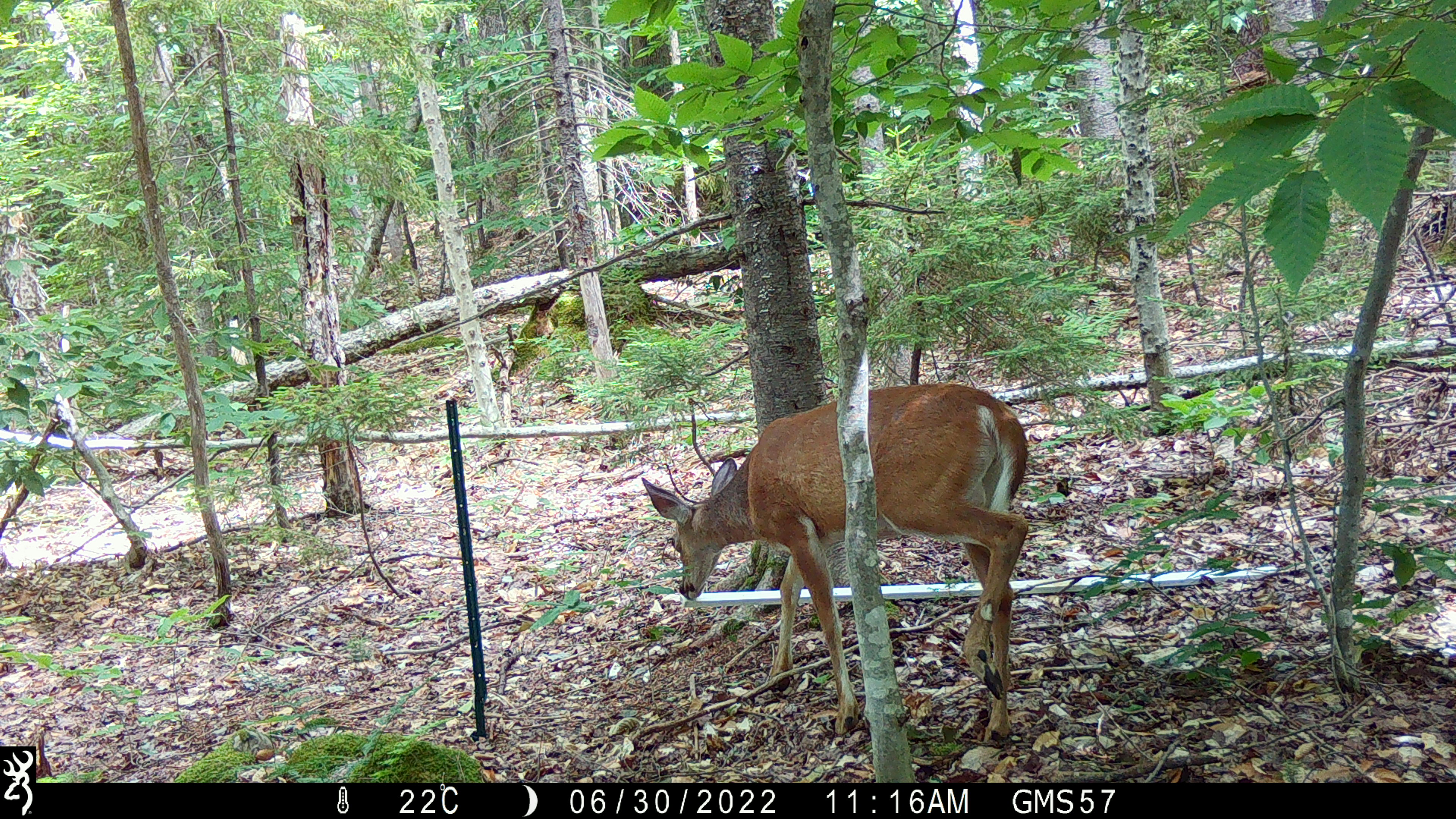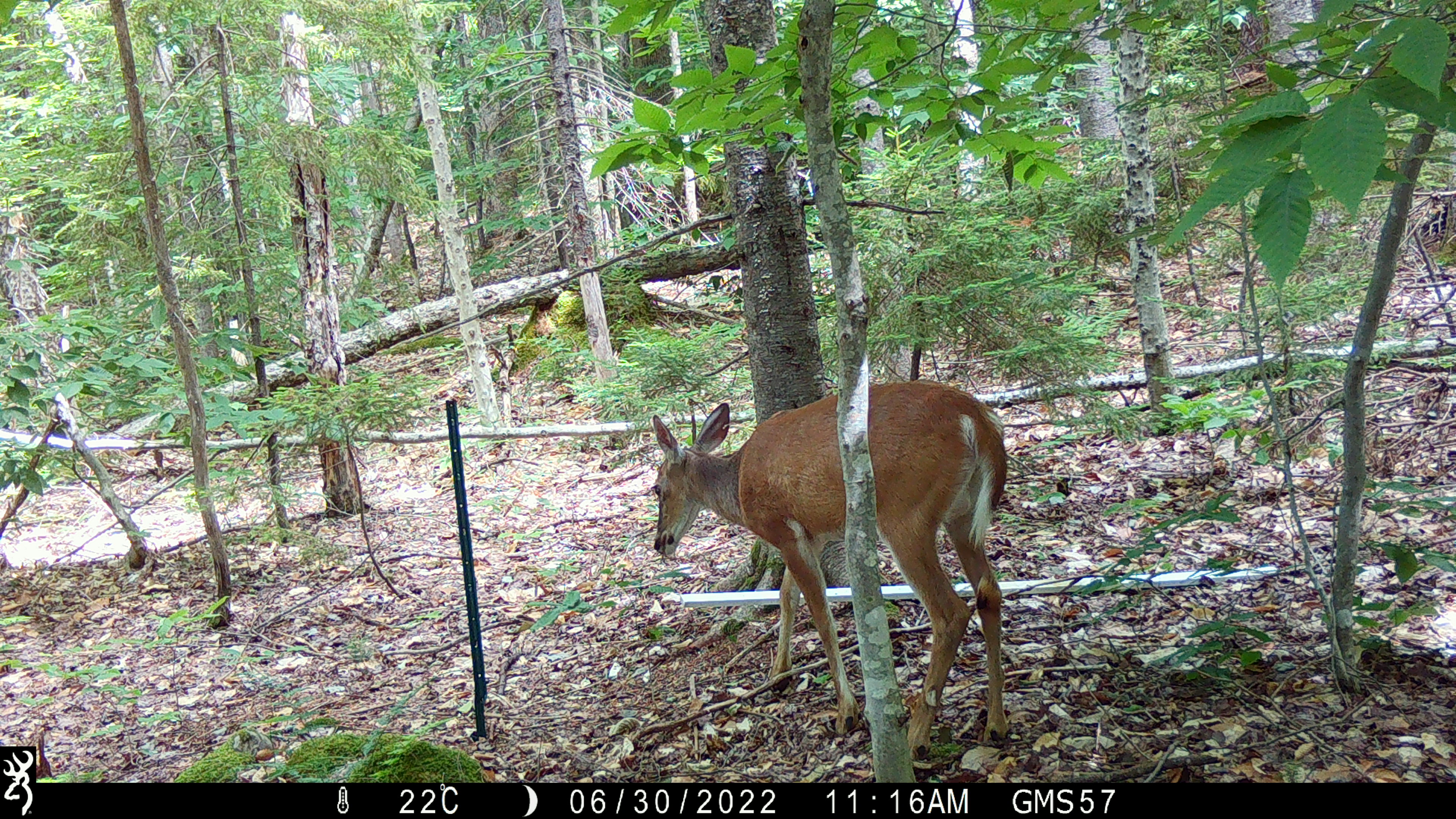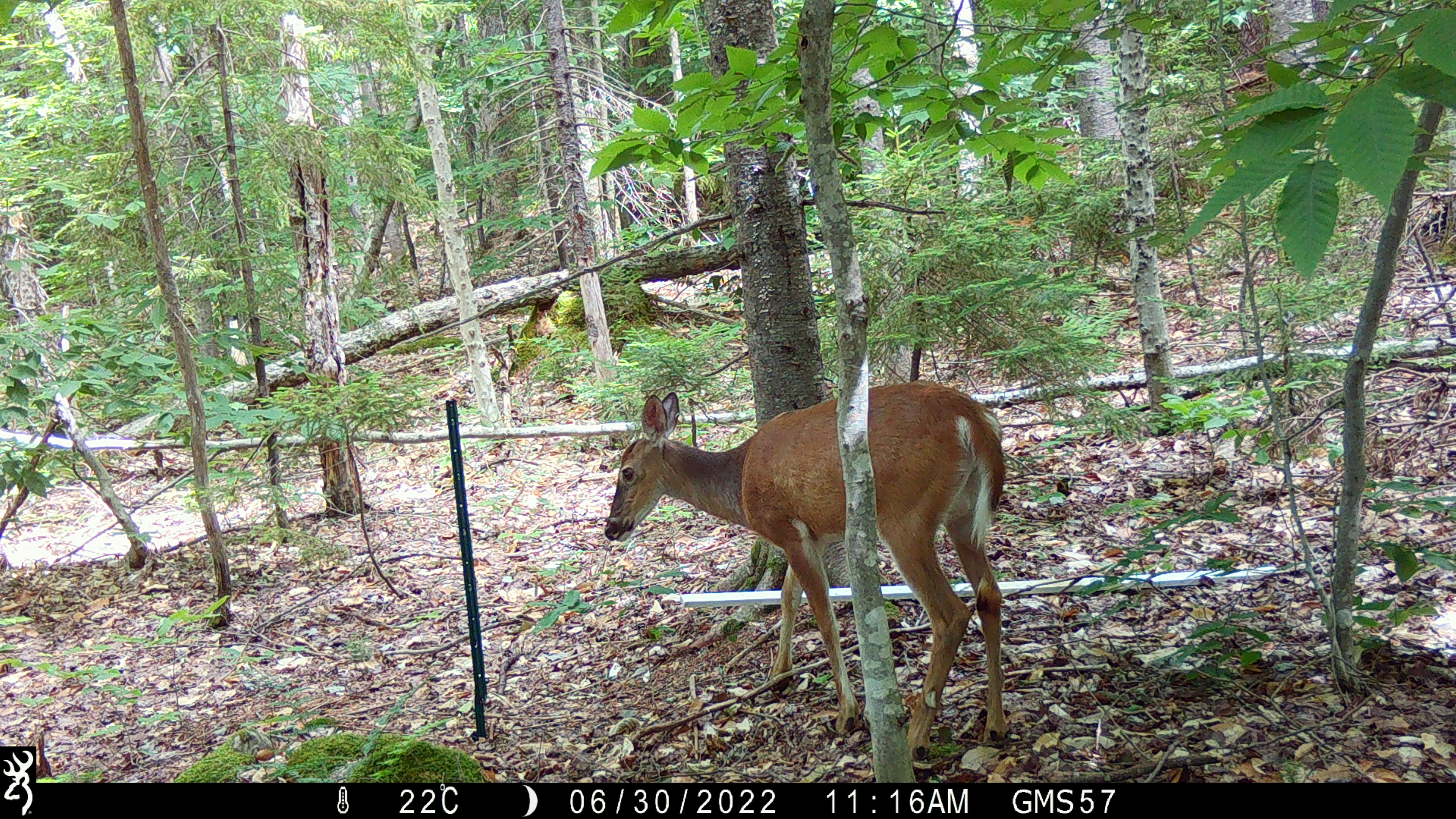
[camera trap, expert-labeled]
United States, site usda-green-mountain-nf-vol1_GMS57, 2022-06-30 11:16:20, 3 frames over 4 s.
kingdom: Animalia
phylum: Chordata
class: Mammalia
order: Artiodactyla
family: Cervidae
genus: Odocoileus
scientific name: Odocoileus virginianus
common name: white-tailed deer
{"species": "white-tailed deer (Odocoileus virginianus)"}